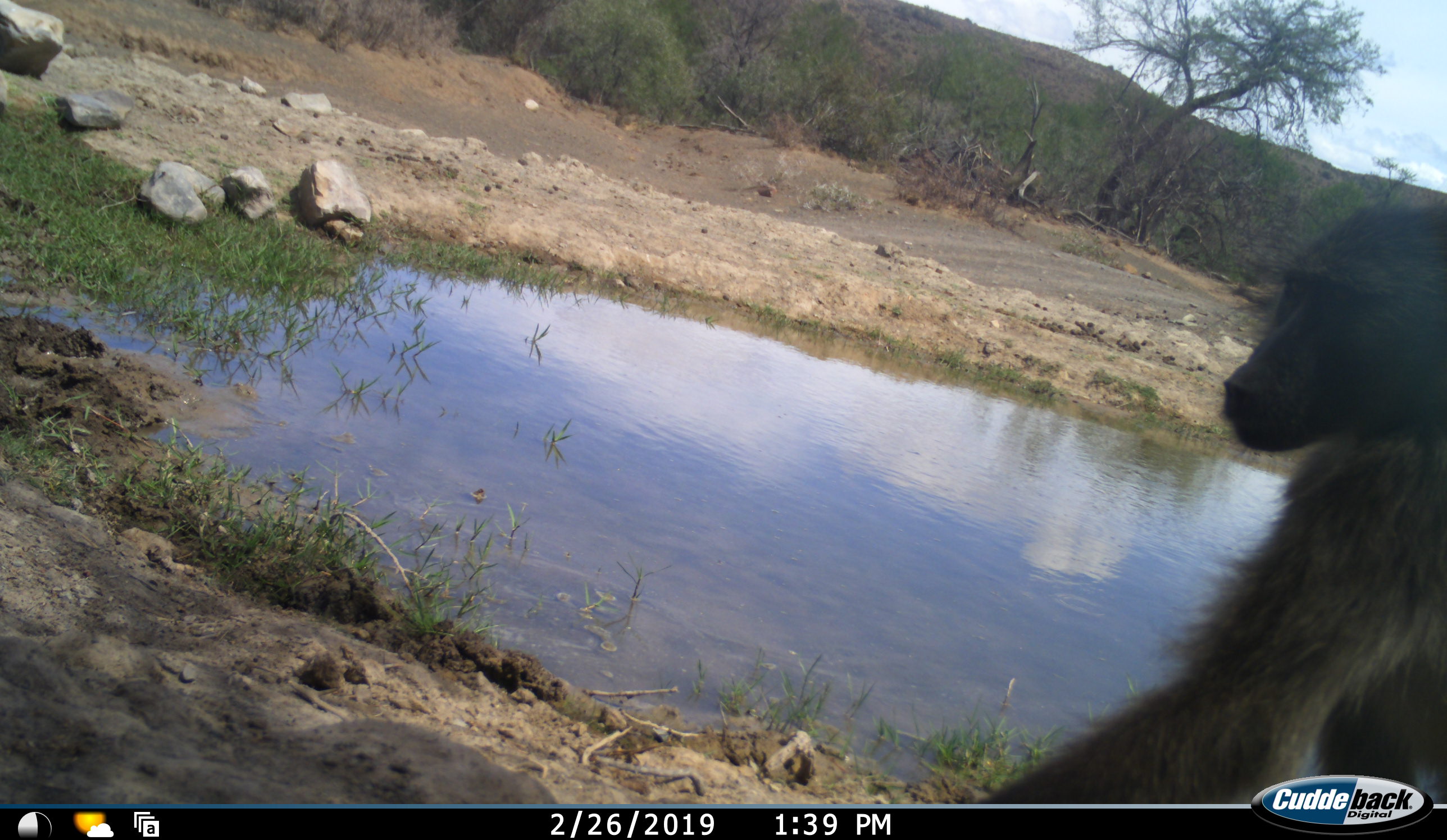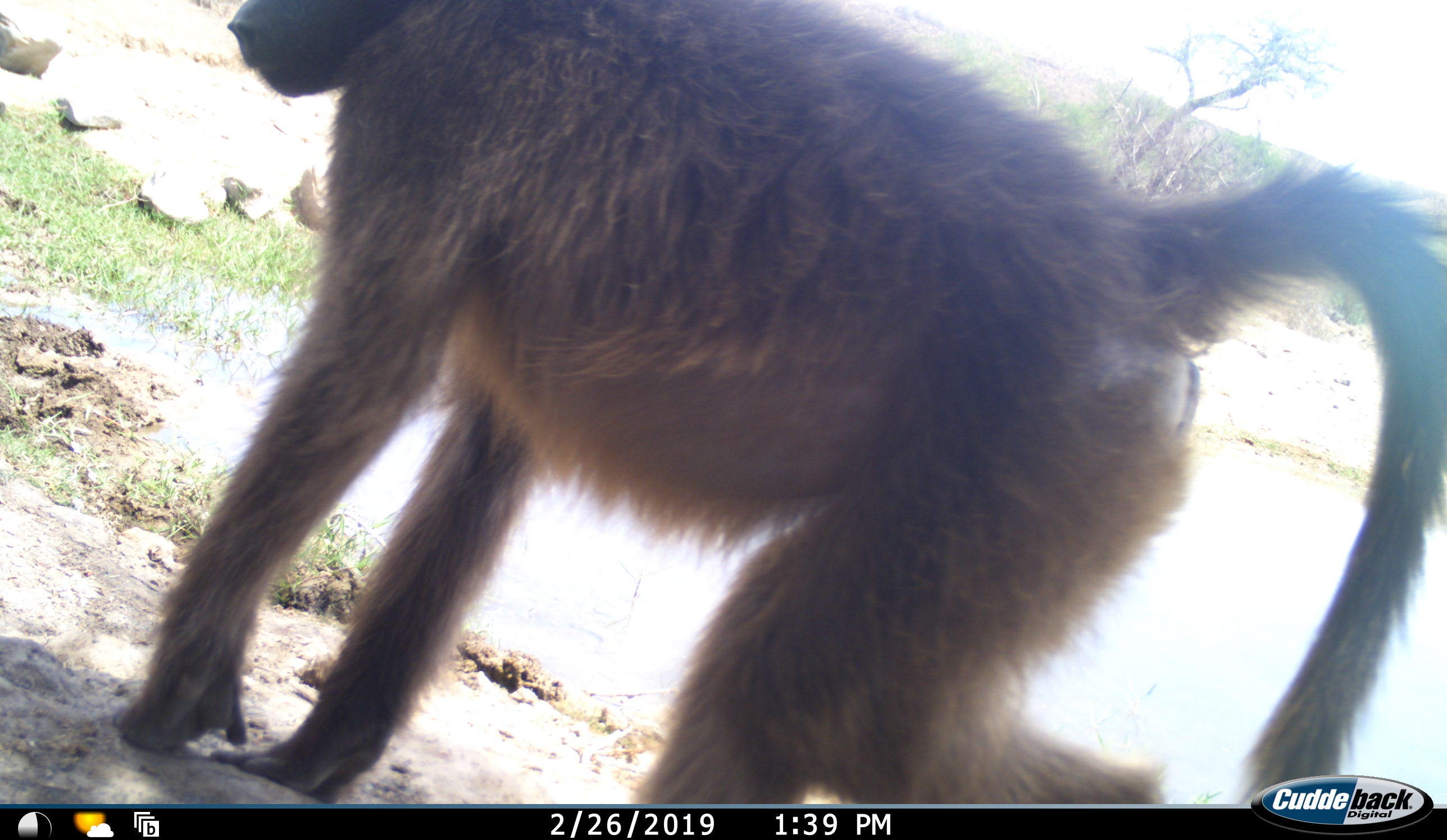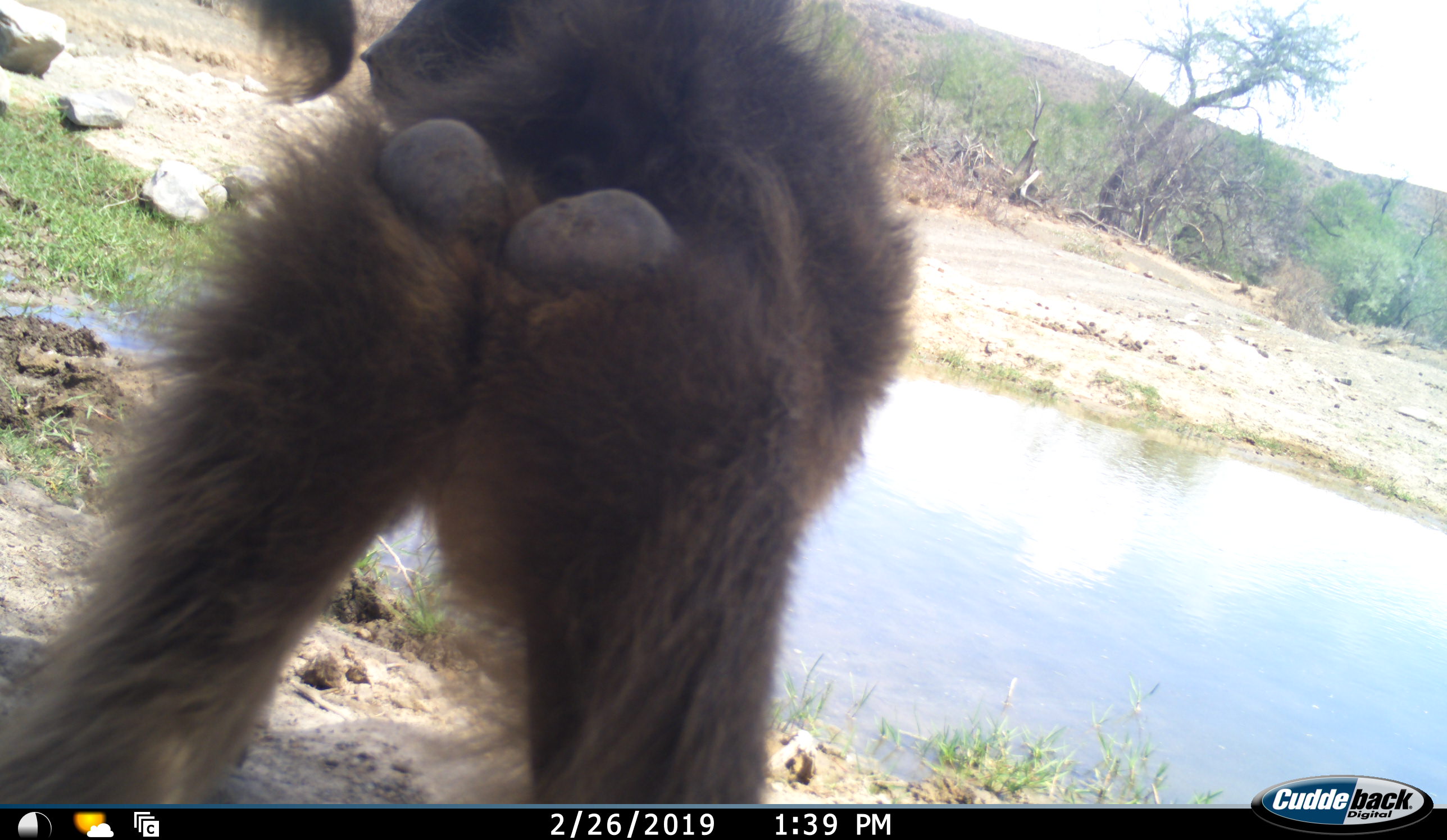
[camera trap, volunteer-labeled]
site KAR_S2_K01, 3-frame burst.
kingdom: Animalia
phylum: Chordata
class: Mammalia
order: Primates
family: Cercopithecidae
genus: Papio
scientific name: Papio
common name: baboon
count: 1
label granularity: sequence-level